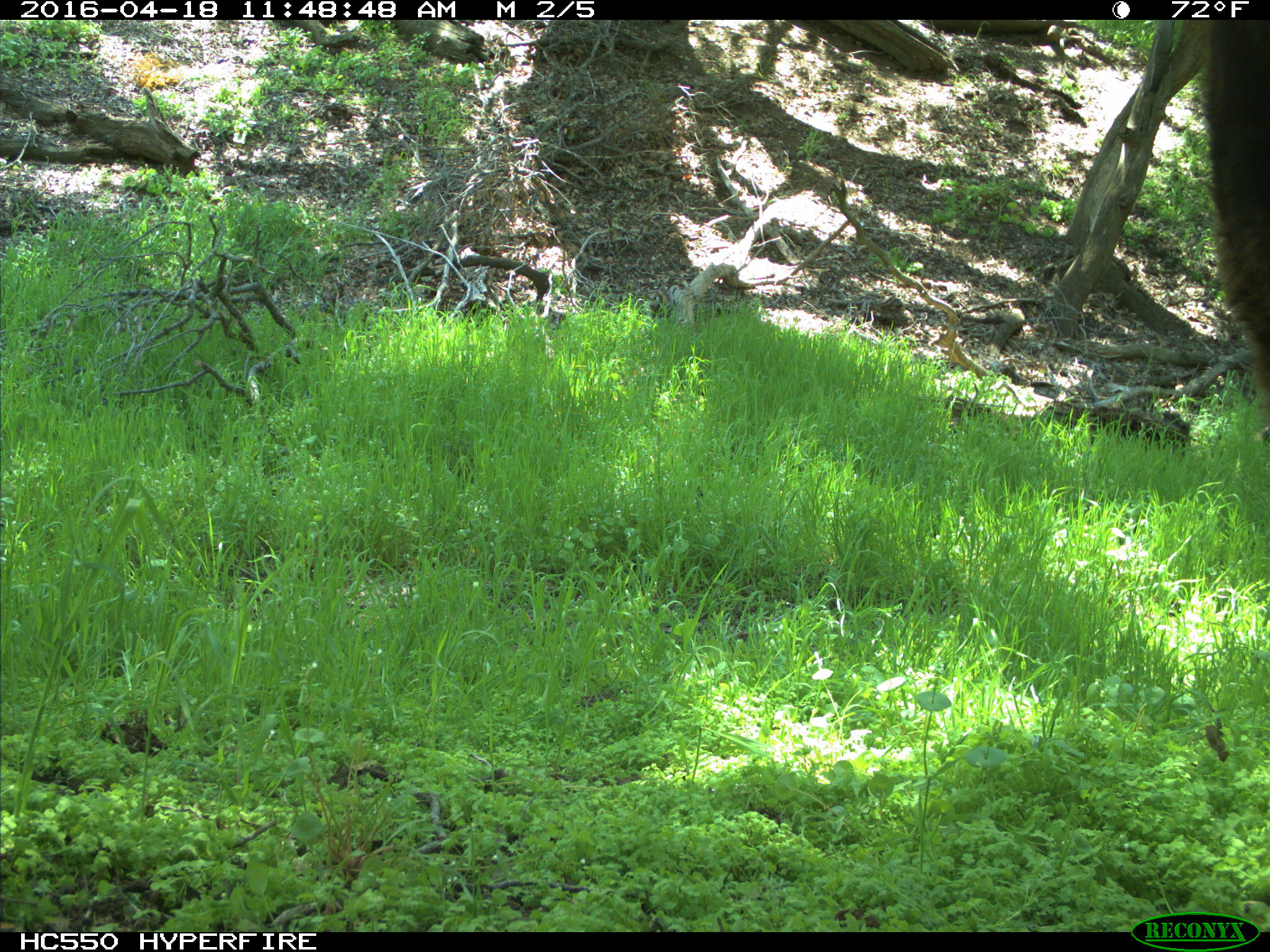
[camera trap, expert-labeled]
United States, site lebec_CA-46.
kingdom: Animalia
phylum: Chordata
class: Mammalia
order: Artiodactyla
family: Bovidae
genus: Bos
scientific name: Bos taurus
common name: domestic cow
Bos taurus (domestic cow).